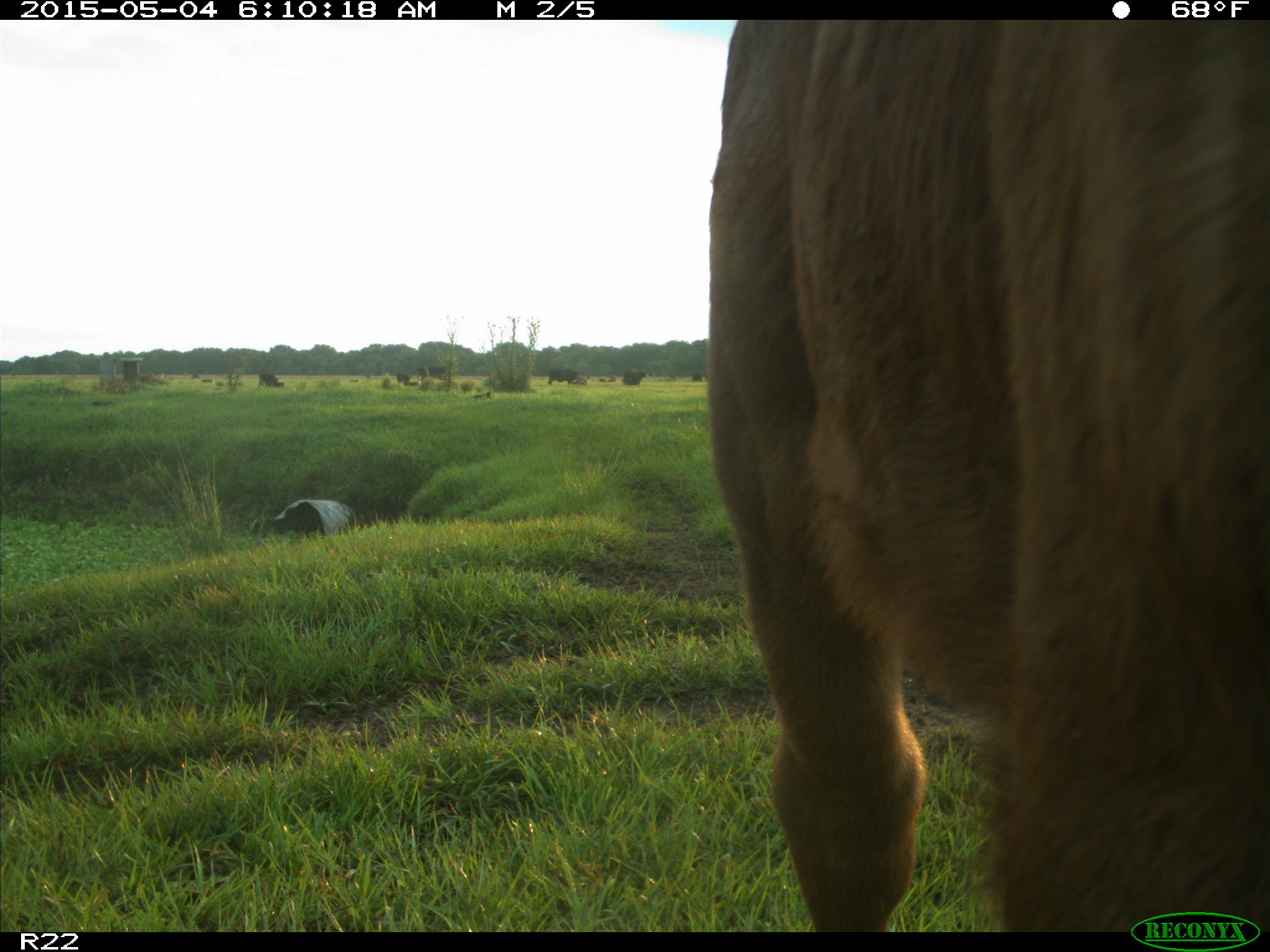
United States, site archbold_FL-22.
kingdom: Animalia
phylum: Chordata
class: Mammalia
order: Artiodactyla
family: Bovidae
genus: Bos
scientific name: Bos taurus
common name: domestic cow